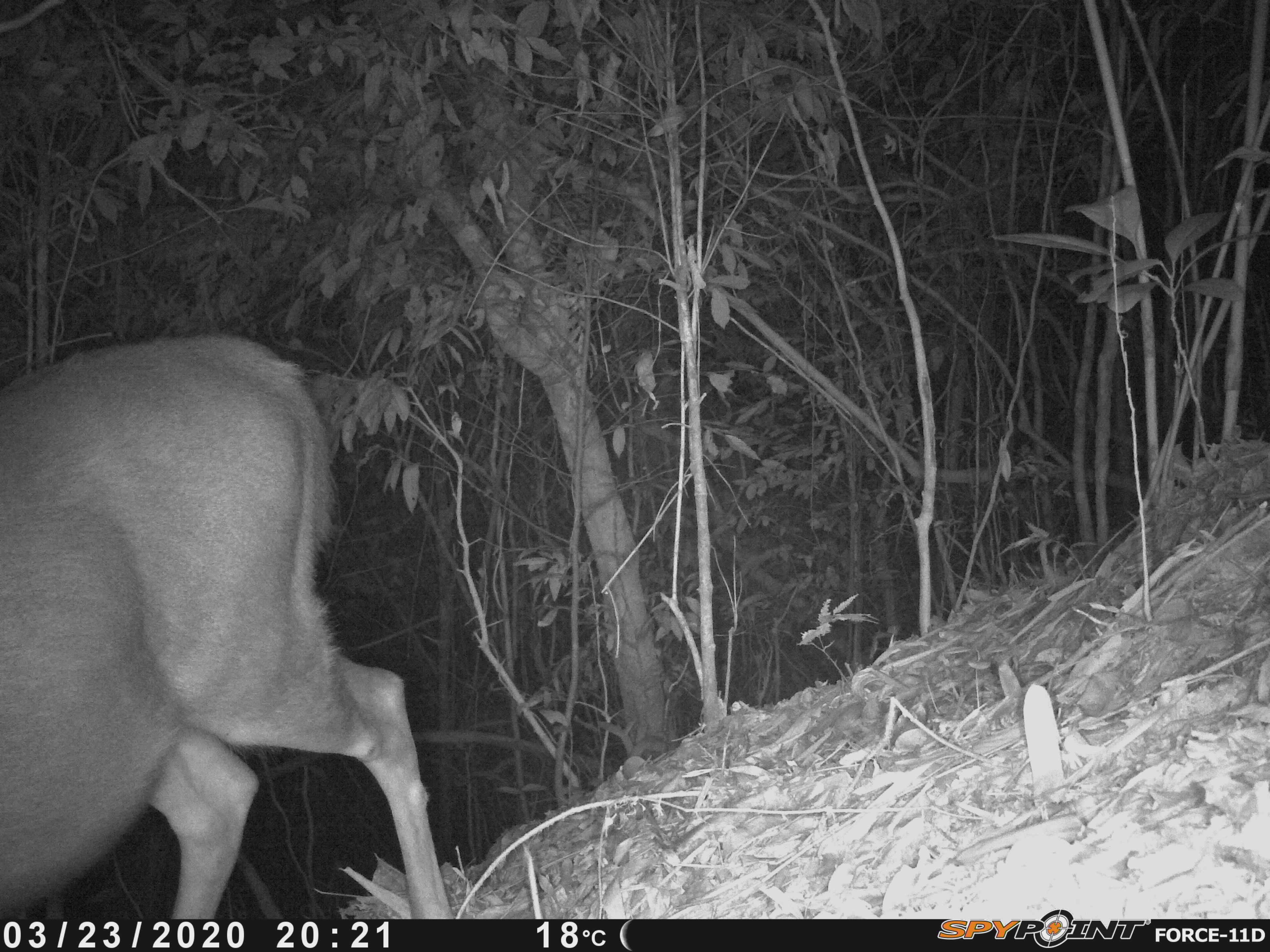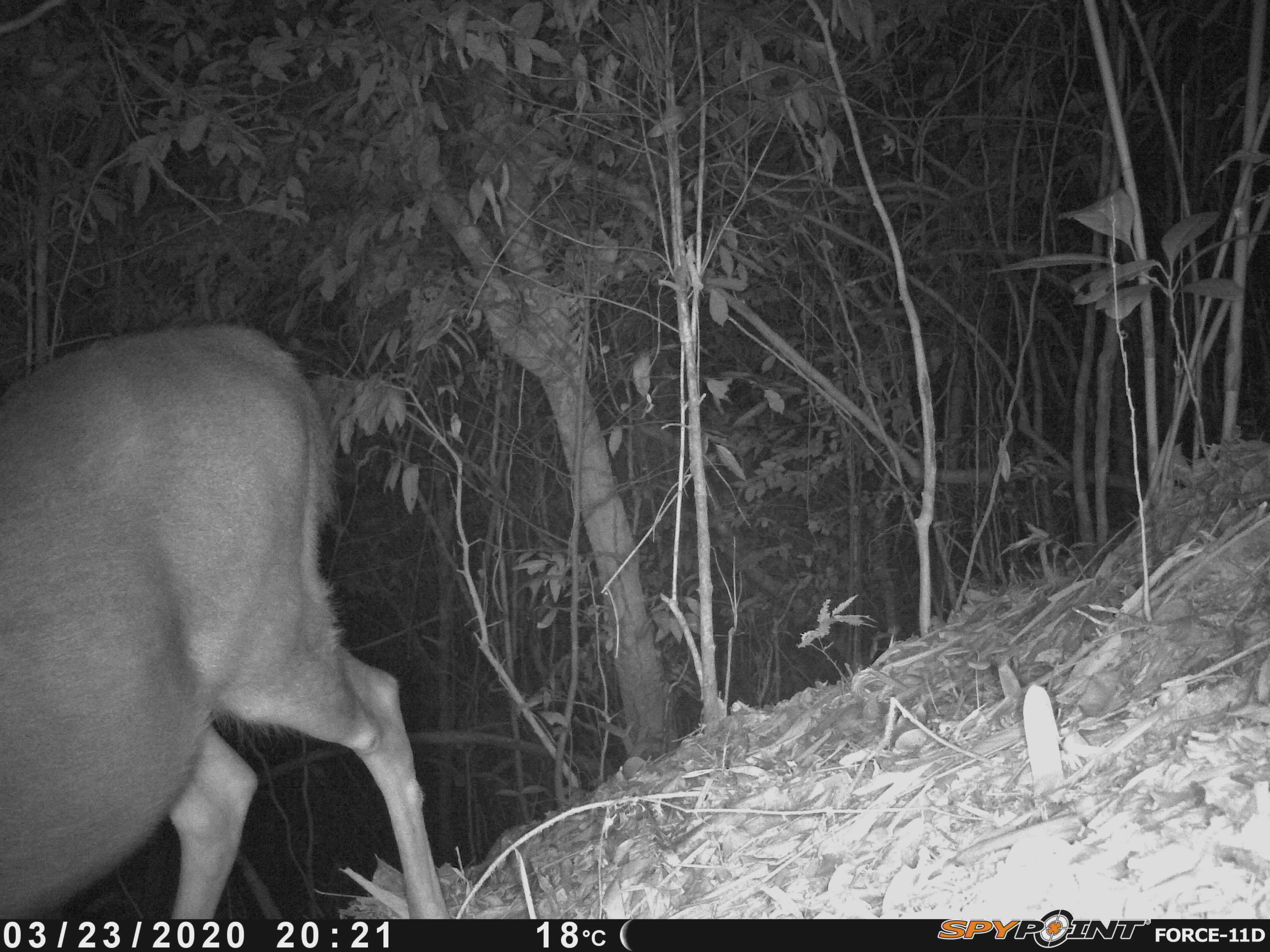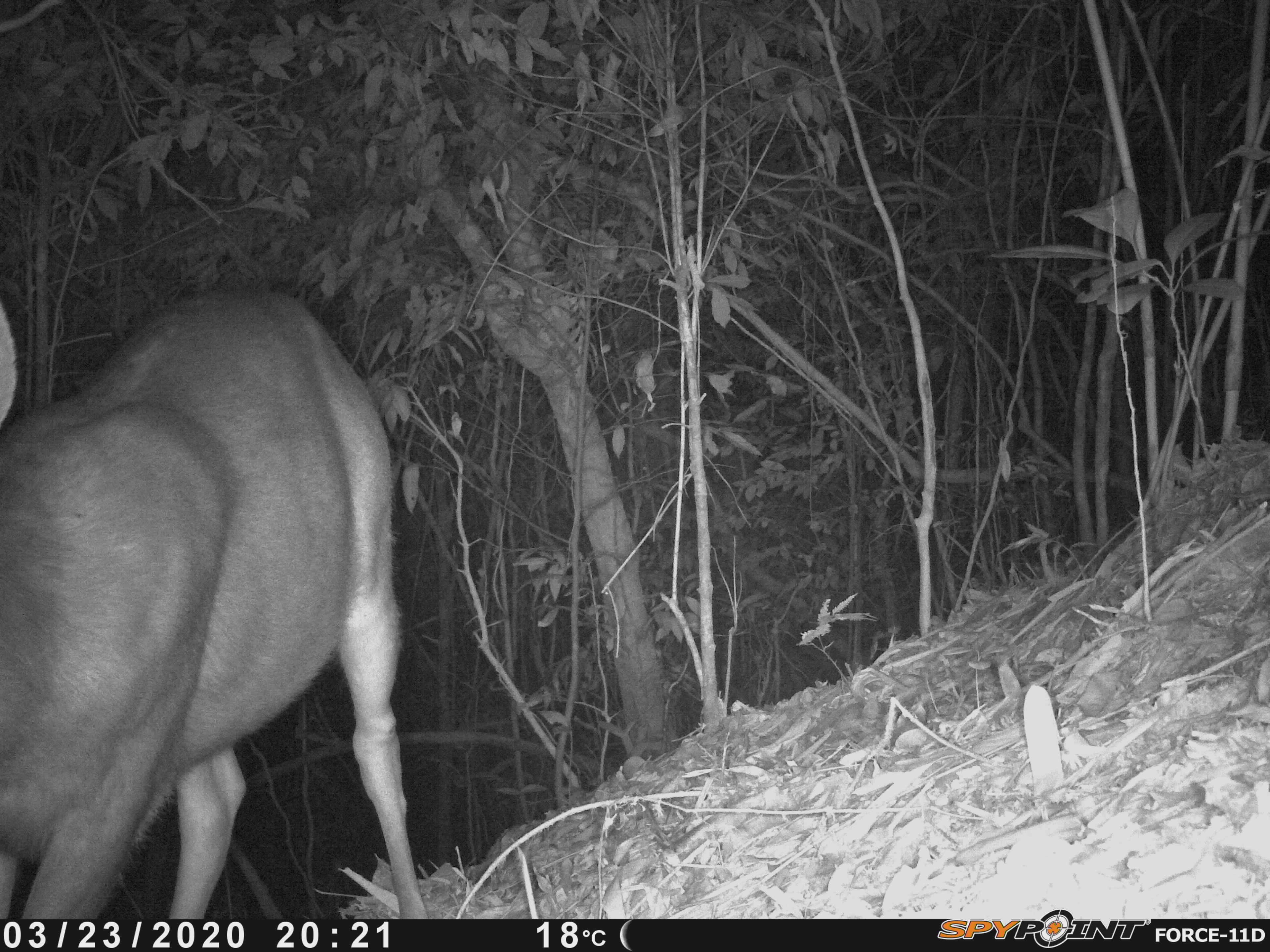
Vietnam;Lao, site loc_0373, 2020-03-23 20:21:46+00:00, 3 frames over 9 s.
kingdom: Animalia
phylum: Chordata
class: Mammalia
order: Artiodactyla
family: Cervidae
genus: Rusa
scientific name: Rusa unicolor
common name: sambar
Sambar (Rusa unicolor). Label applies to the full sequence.